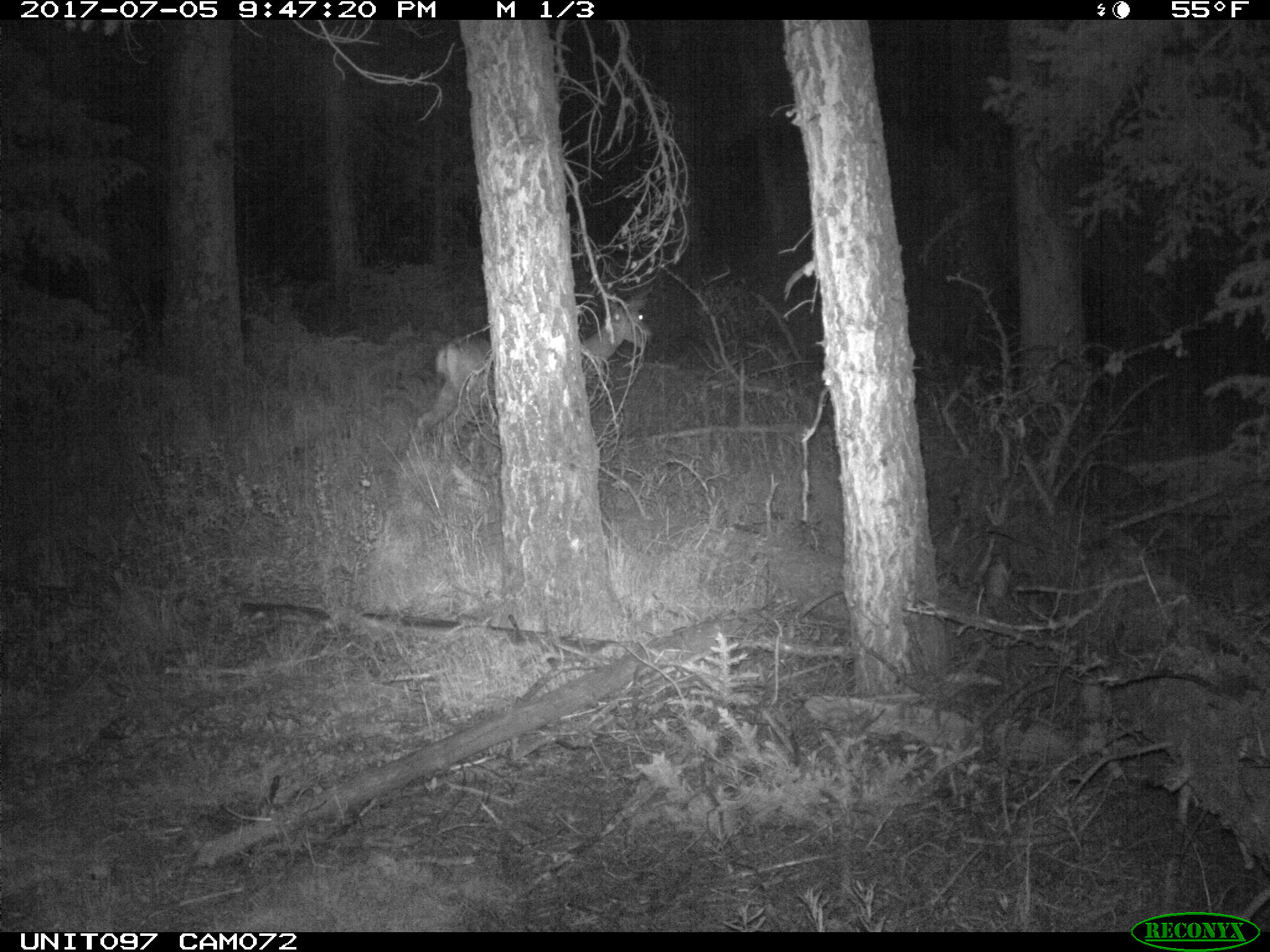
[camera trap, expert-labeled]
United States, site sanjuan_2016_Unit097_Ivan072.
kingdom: Animalia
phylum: Chordata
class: Mammalia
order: Artiodactyla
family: Cervidae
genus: Odocoileus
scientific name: Odocoileus hemionus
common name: mule deer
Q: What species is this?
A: Odocoileus hemionus (mule deer).